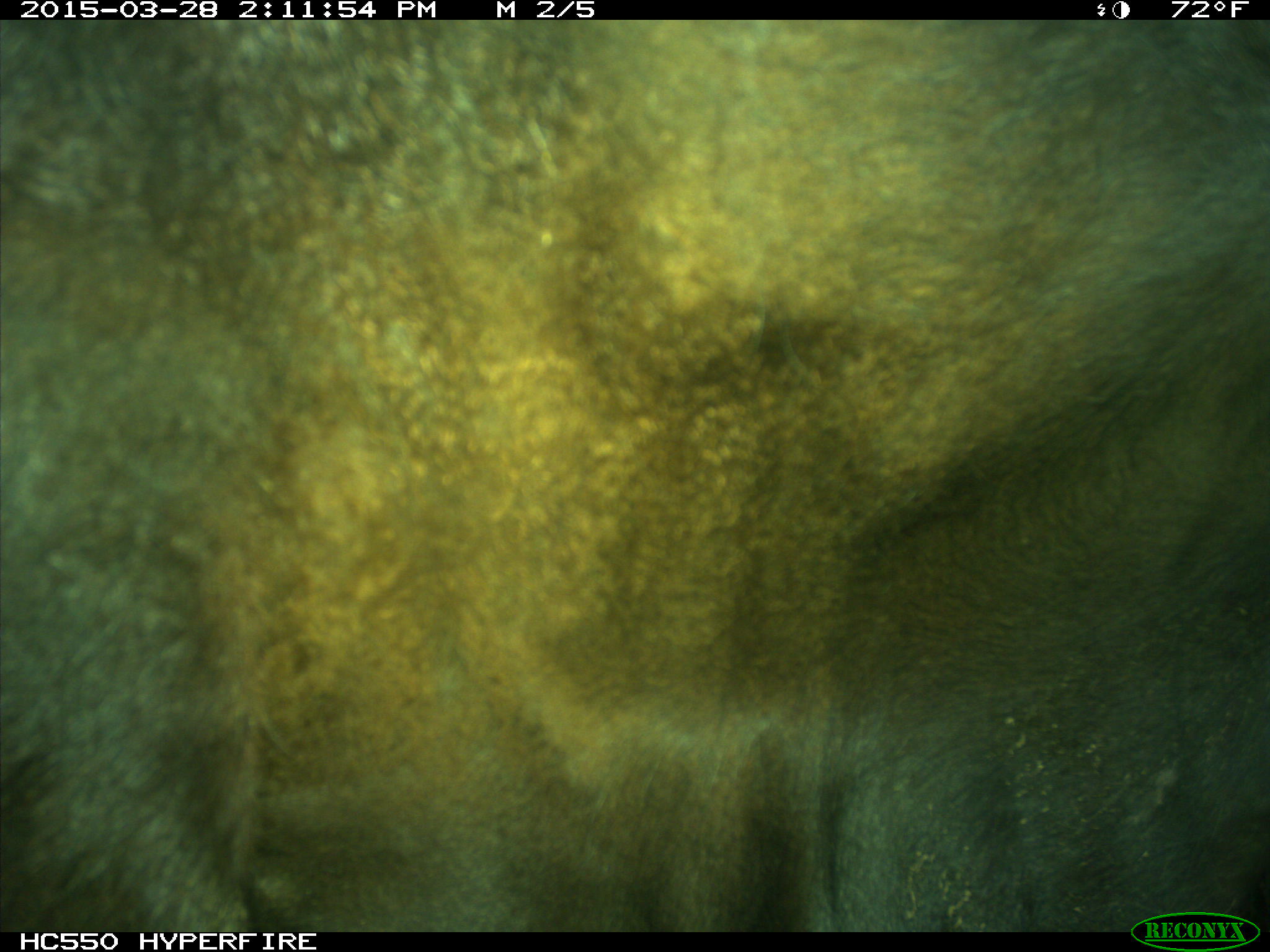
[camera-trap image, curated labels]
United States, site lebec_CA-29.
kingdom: Animalia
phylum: Chordata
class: Mammalia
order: Artiodactyla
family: Bovidae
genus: Bos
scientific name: Bos taurus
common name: domestic cow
Bos taurus (domestic cow).